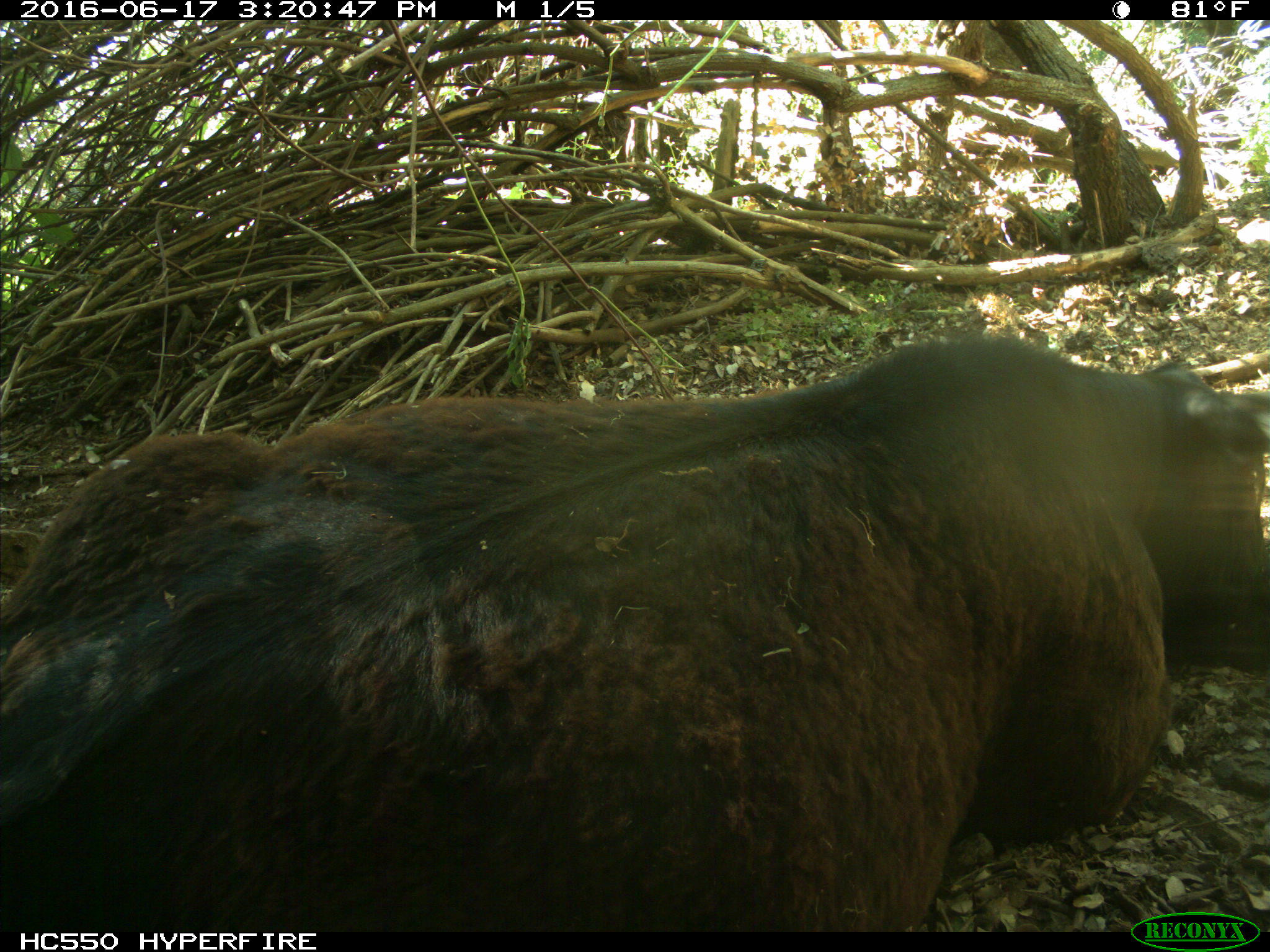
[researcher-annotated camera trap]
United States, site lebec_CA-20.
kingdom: Animalia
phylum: Chordata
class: Mammalia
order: Artiodactyla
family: Bovidae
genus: Bos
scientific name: Bos taurus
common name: domestic cow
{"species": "Bos taurus (domestic cow)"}